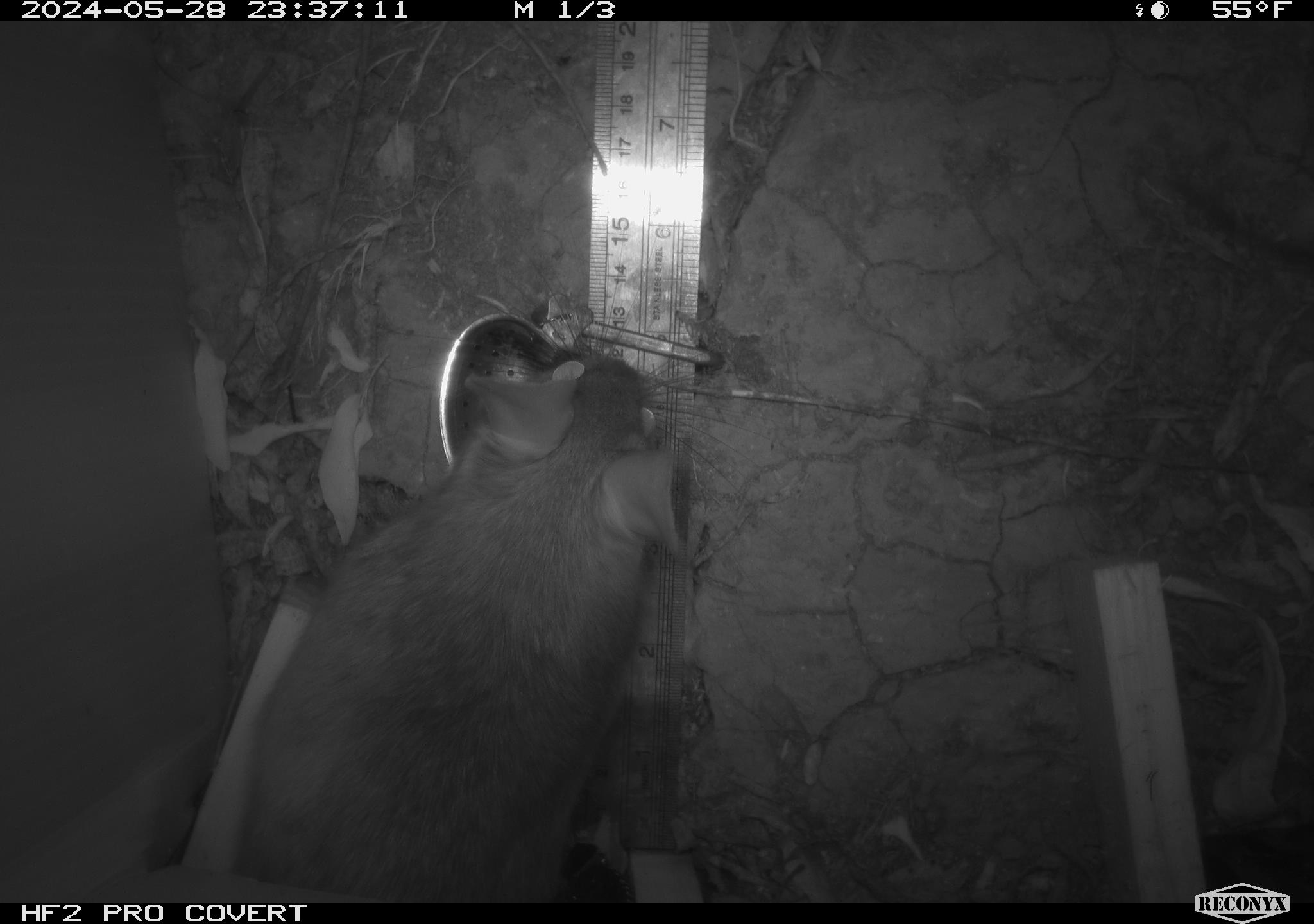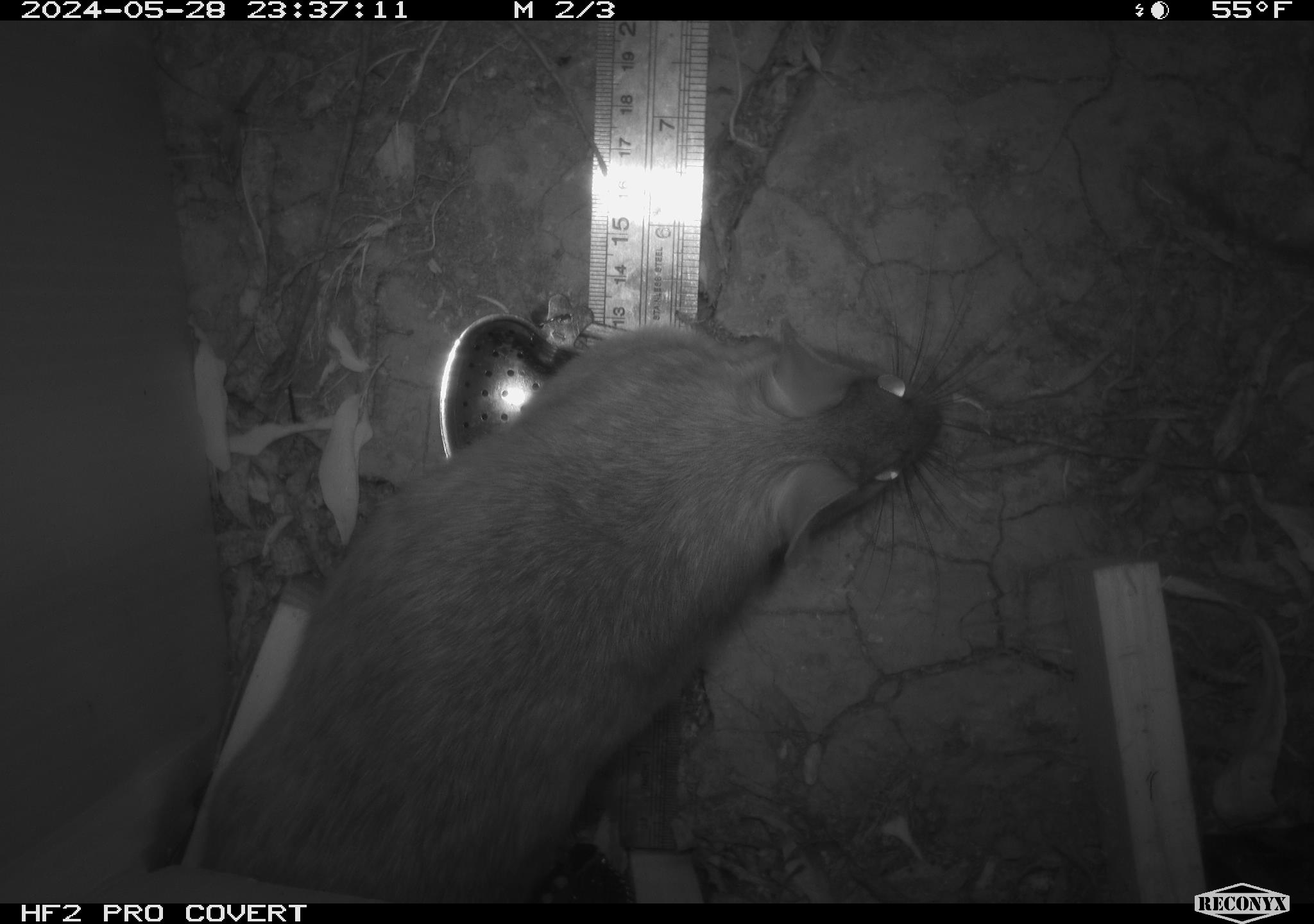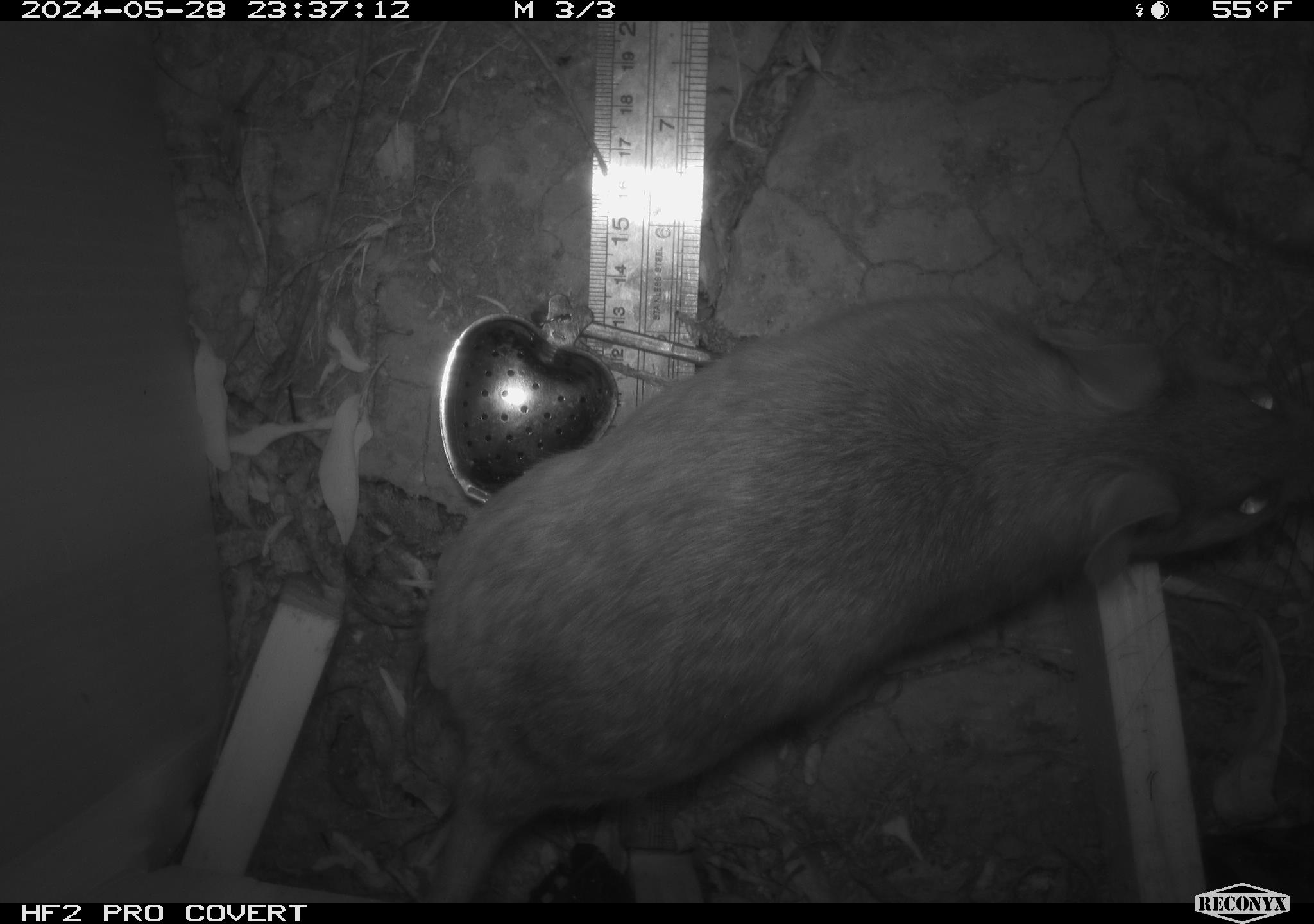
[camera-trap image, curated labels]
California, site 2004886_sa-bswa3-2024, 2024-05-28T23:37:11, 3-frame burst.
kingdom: Animalia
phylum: Chordata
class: Mammalia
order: Rodentia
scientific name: Rodentia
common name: woodrat or rat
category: woodrat or rat species